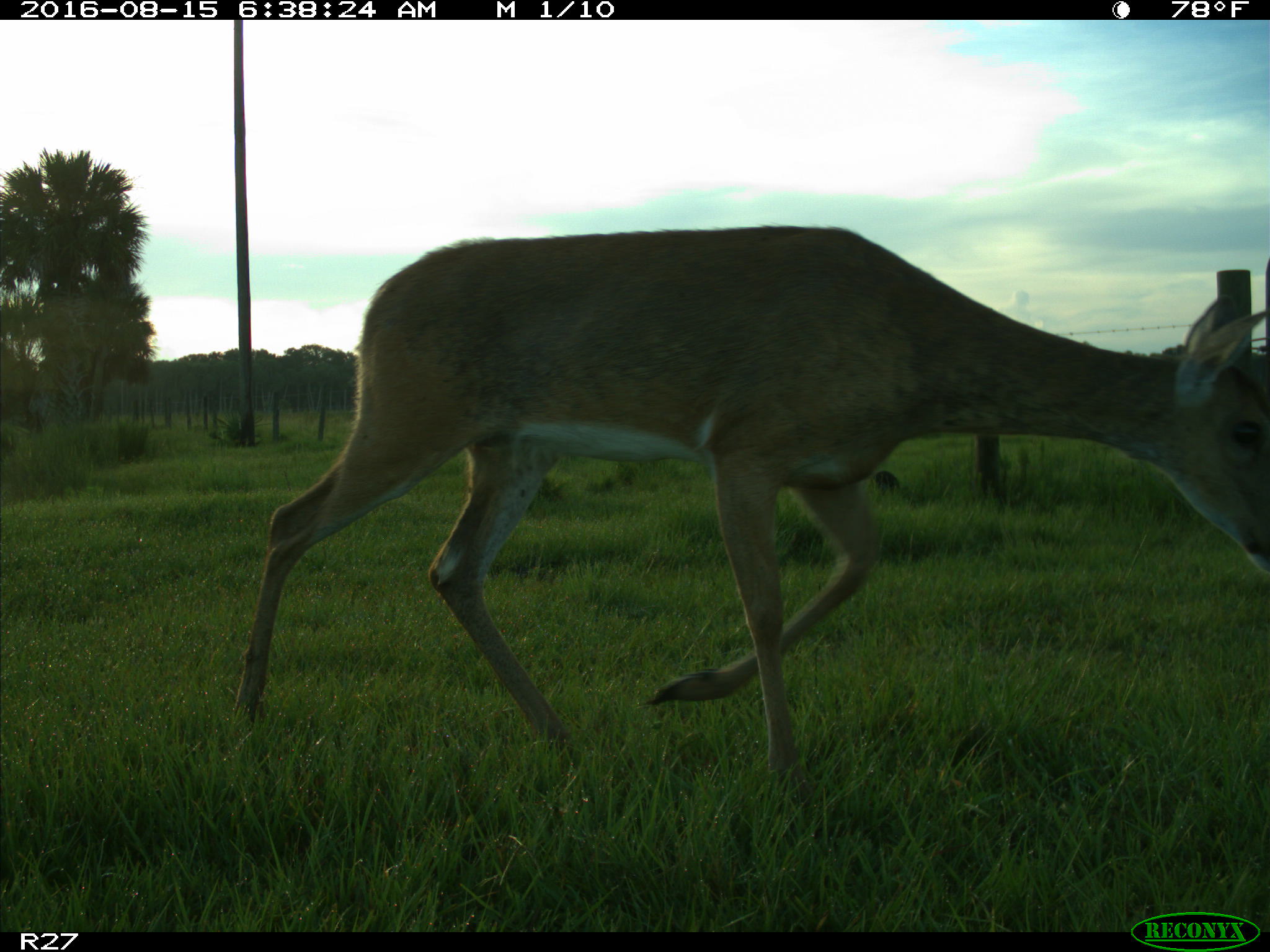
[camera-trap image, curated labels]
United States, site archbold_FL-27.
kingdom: Animalia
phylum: Chordata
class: Mammalia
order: Artiodactyla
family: Cervidae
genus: Odocoileus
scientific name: Odocoileus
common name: deer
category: unidentified deer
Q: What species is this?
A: Unidentified deer (deer) (Odocoileus).